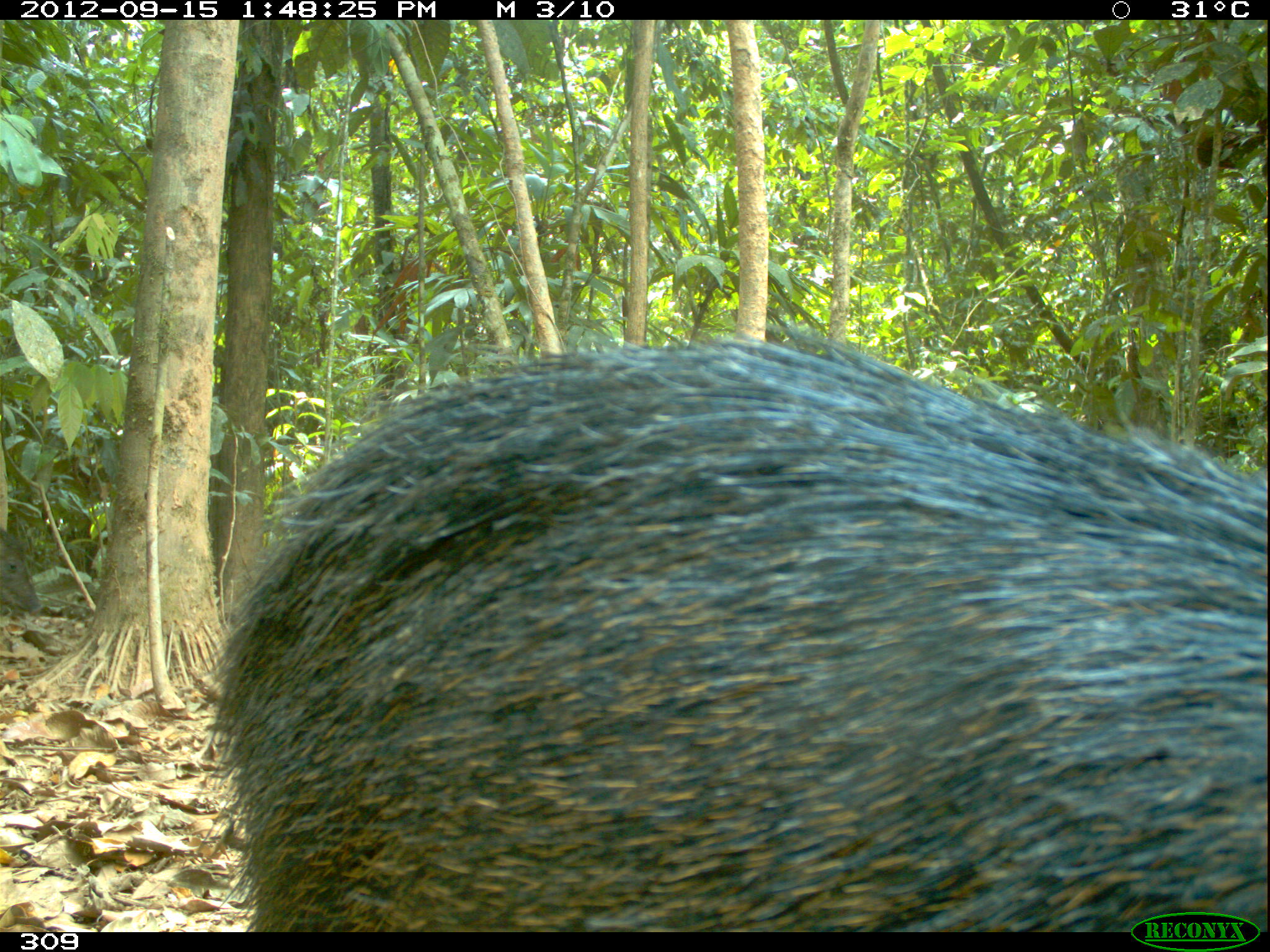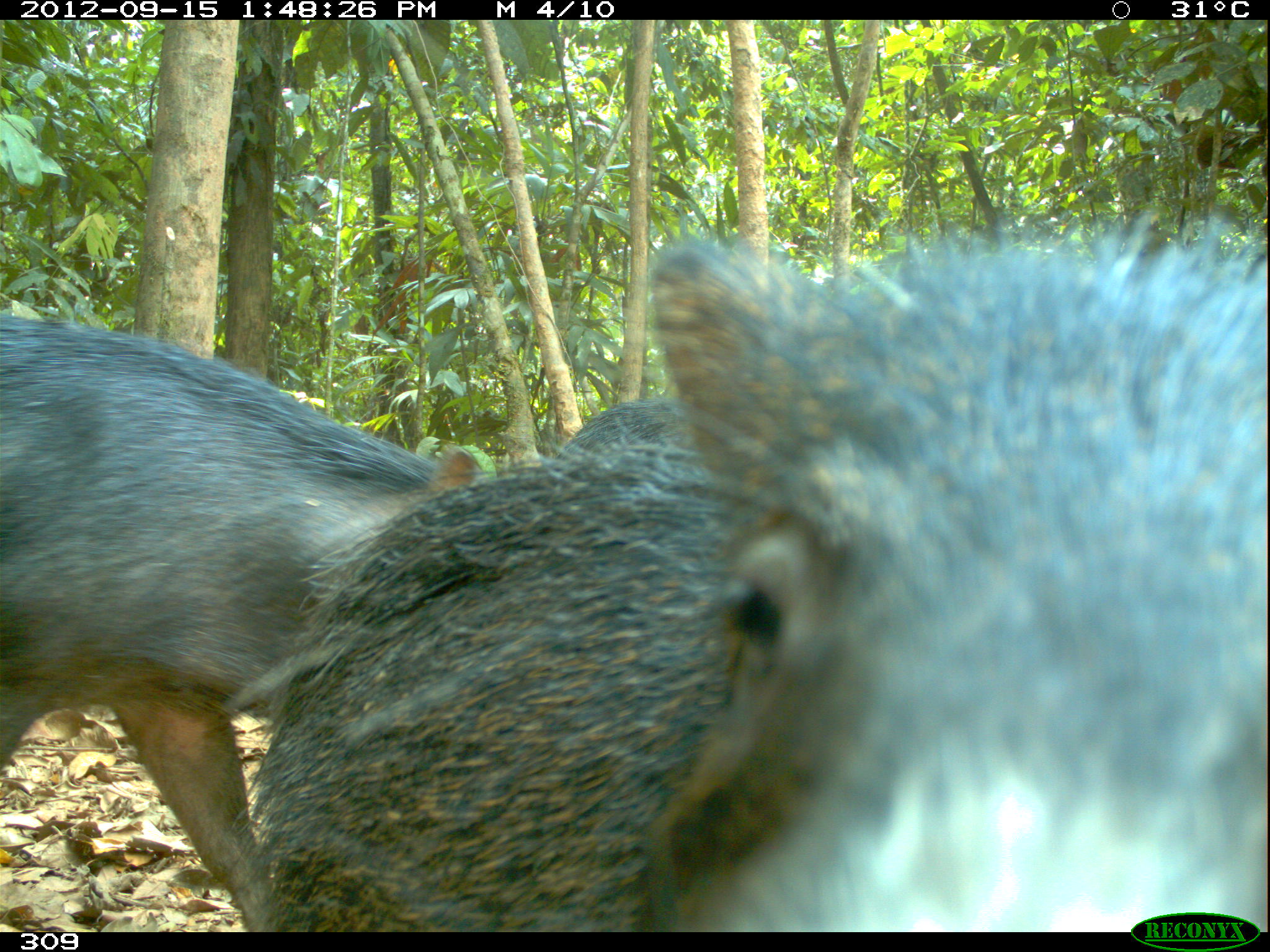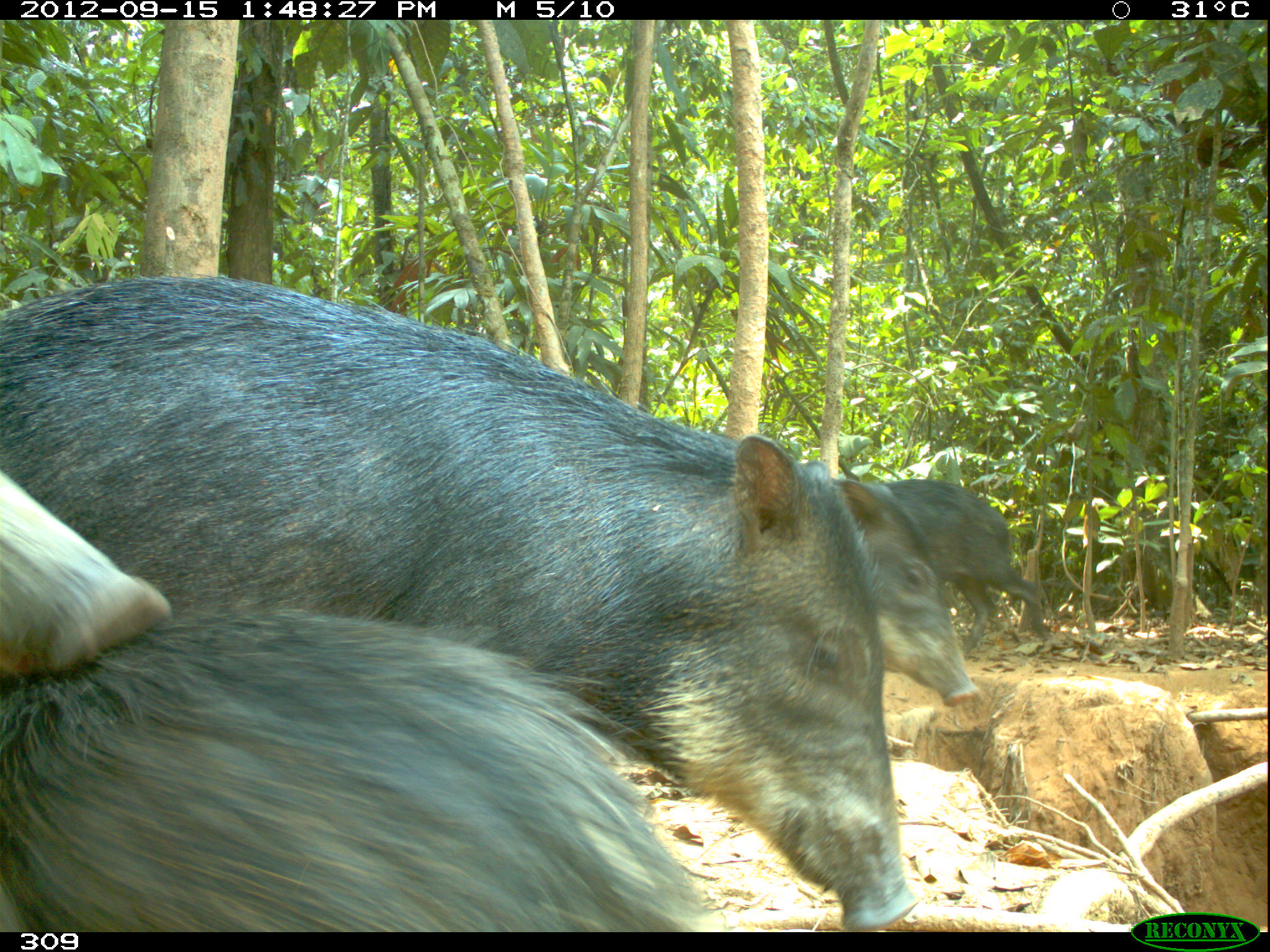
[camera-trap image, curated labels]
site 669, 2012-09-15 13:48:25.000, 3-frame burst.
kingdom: Animalia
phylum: Chordata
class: Mammalia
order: Artiodactyla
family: Tayassuidae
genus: Tayassu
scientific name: Tayassu pecari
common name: white-lipped peccary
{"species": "Tayassu pecari (white-lipped peccary)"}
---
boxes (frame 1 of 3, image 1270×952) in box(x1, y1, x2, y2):
tayassu pecari: box(214, 320, 1268, 931)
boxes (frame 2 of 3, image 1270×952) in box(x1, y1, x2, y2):
tayassu pecari: box(643, 225, 1268, 934); box(0, 303, 514, 936); box(233, 405, 764, 929)